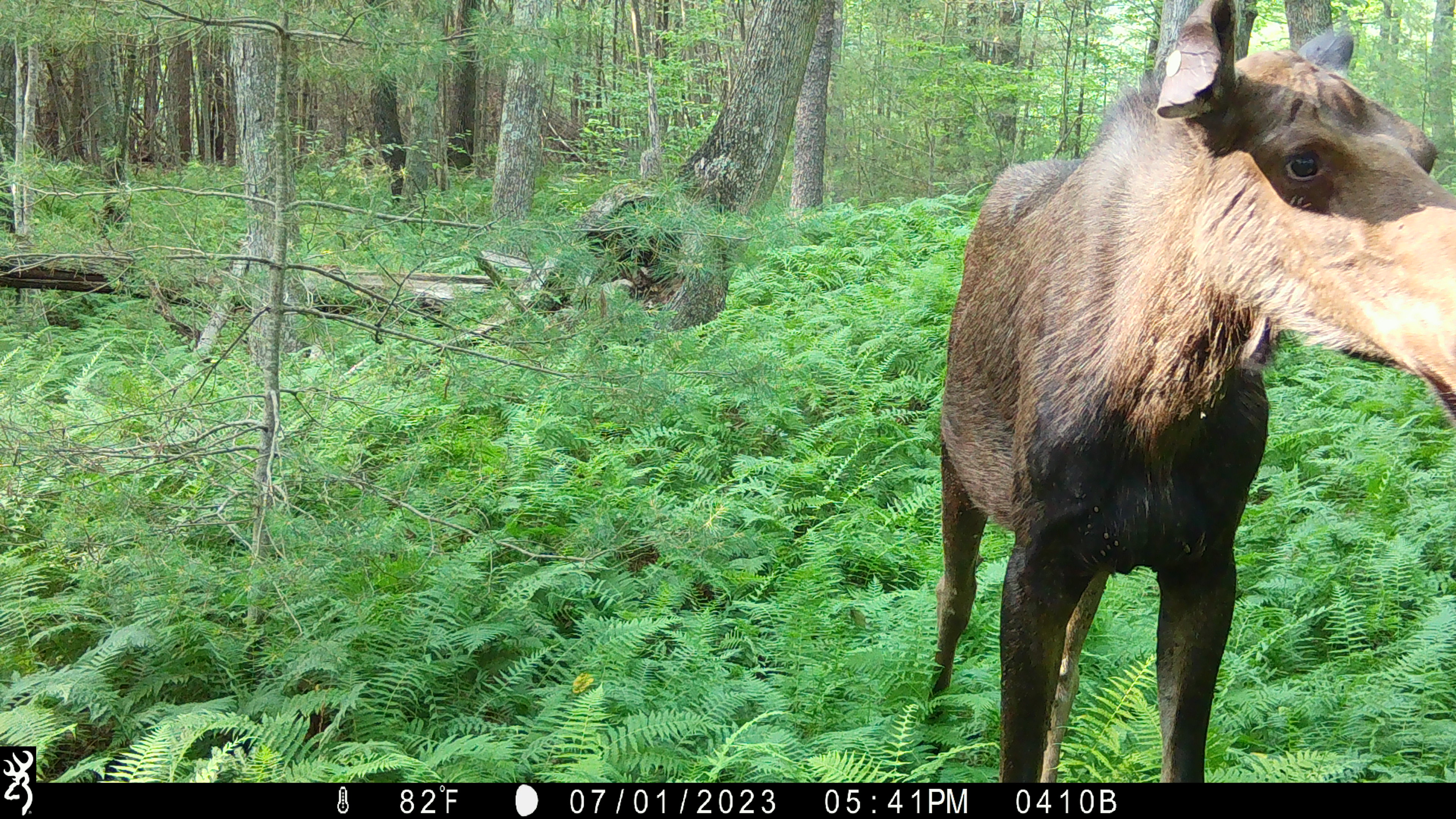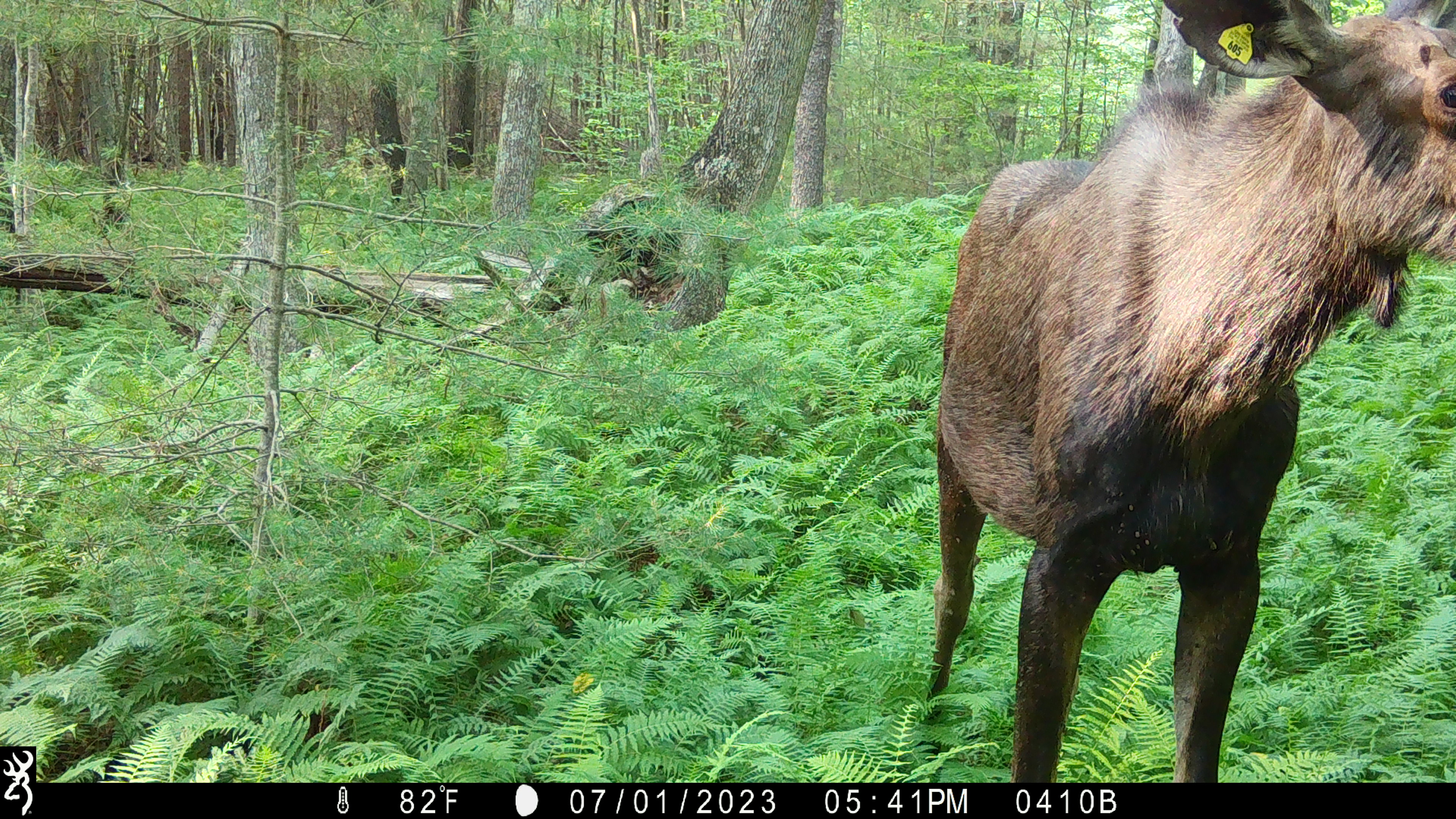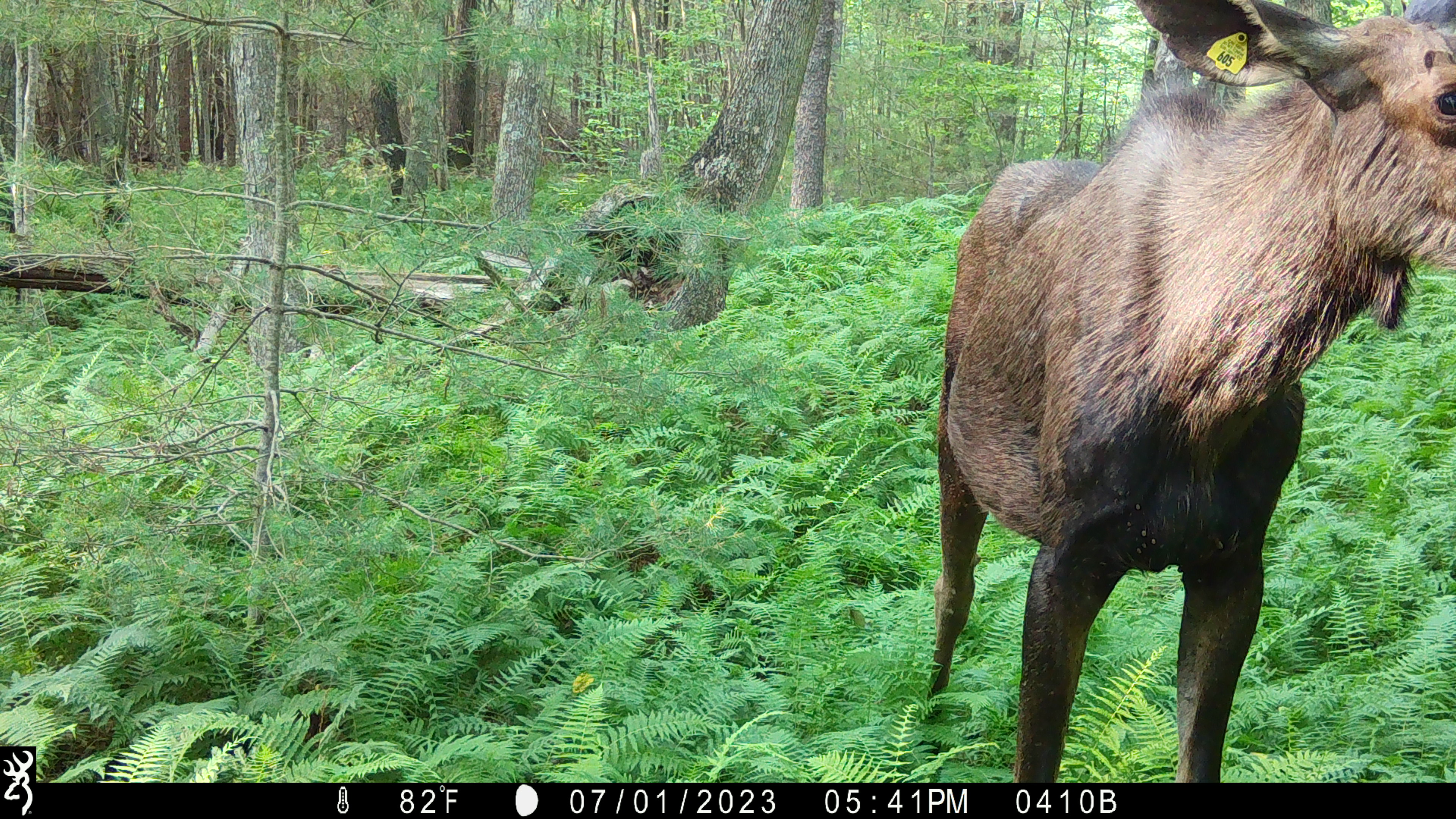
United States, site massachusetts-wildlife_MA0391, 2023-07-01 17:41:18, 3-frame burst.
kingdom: Animalia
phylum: Chordata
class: Mammalia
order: Artiodactyla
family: Cervidae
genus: Alces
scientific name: Alces alces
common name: moose